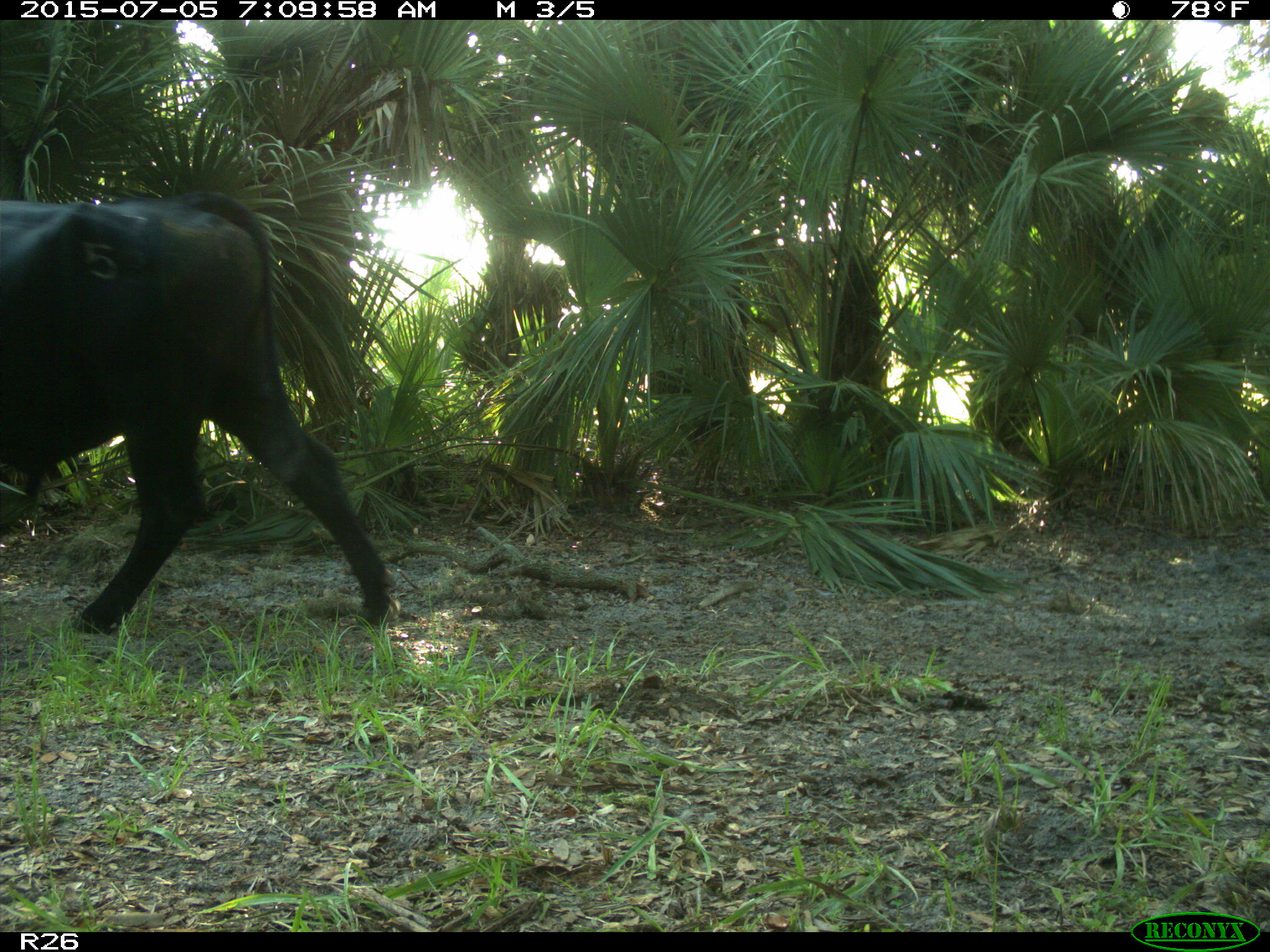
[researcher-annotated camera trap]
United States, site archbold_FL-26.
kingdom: Animalia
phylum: Chordata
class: Mammalia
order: Artiodactyla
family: Bovidae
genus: Bos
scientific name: Bos taurus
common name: domestic cow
Bos taurus (domestic cow).